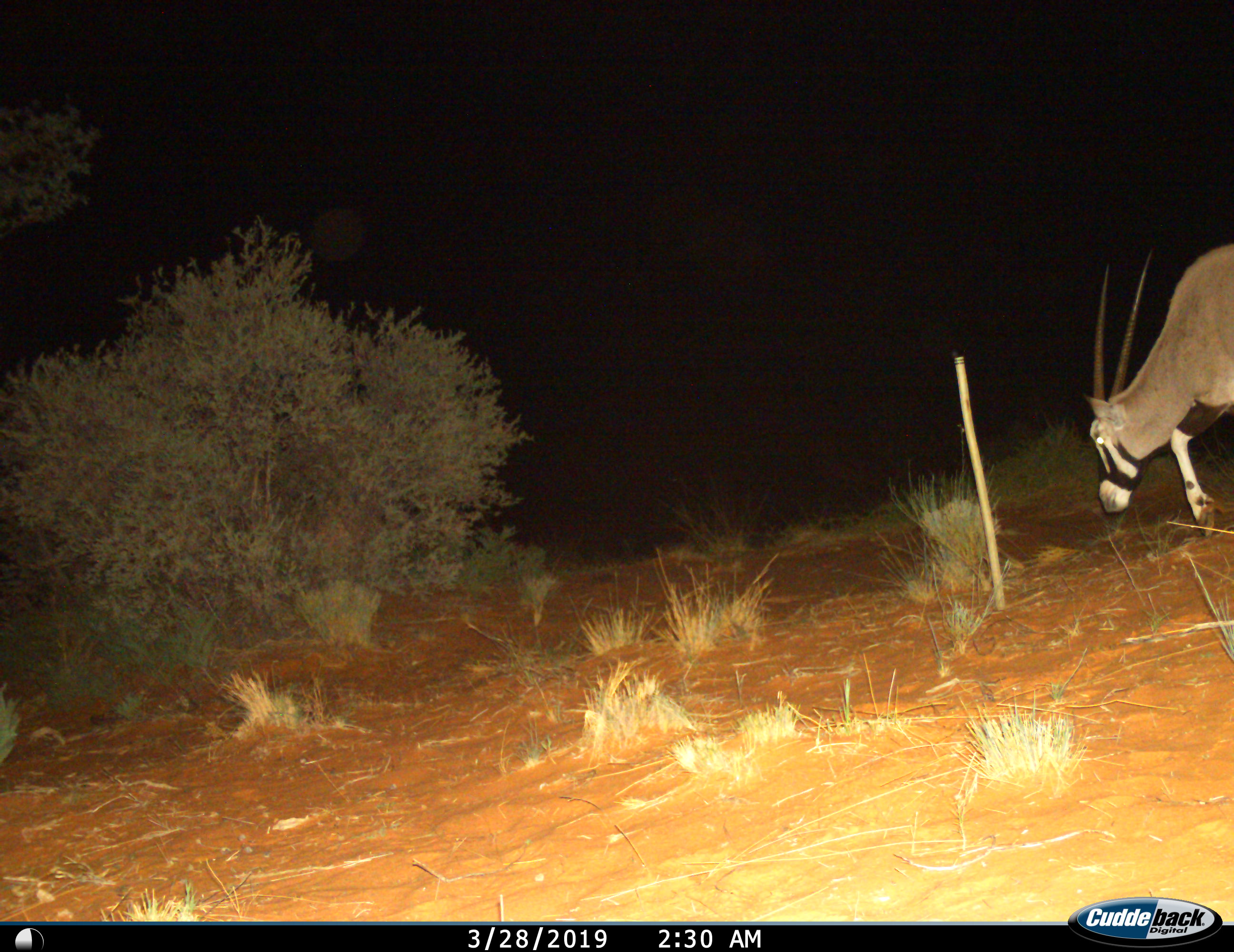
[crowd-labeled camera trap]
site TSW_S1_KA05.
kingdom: Animalia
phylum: Chordata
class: Mammalia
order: Artiodactyla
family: Bovidae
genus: Oryx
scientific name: Oryx gazella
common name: gemsbok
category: oryx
Oryx (gemsbok) (Oryx gazella), count 1. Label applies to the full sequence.